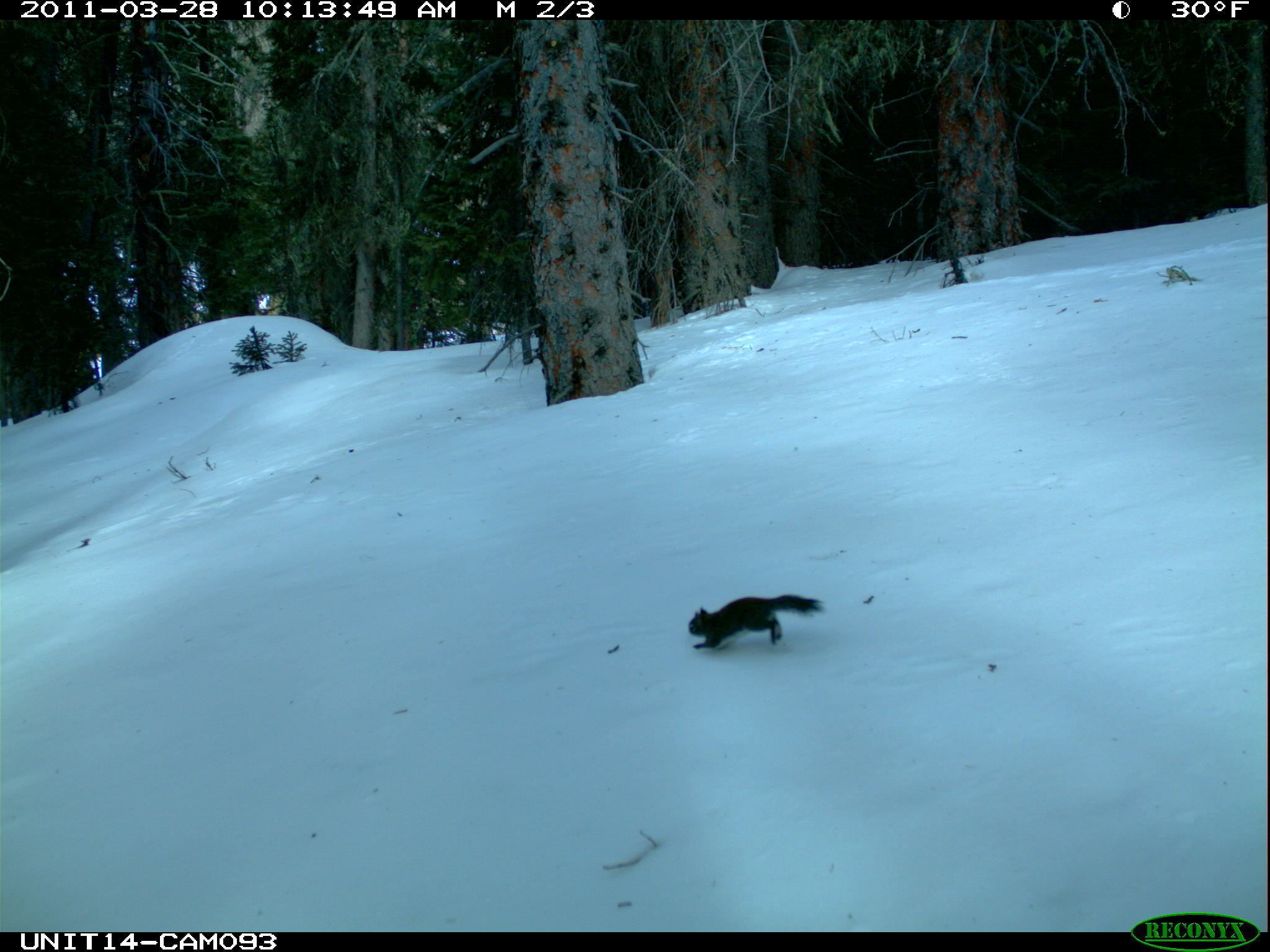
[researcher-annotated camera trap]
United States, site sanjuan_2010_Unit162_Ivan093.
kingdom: Animalia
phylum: Chordata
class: Mammalia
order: Rodentia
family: Sciuridae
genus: Tamiasciurus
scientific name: Tamiasciurus hudsonicus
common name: american red squirrel